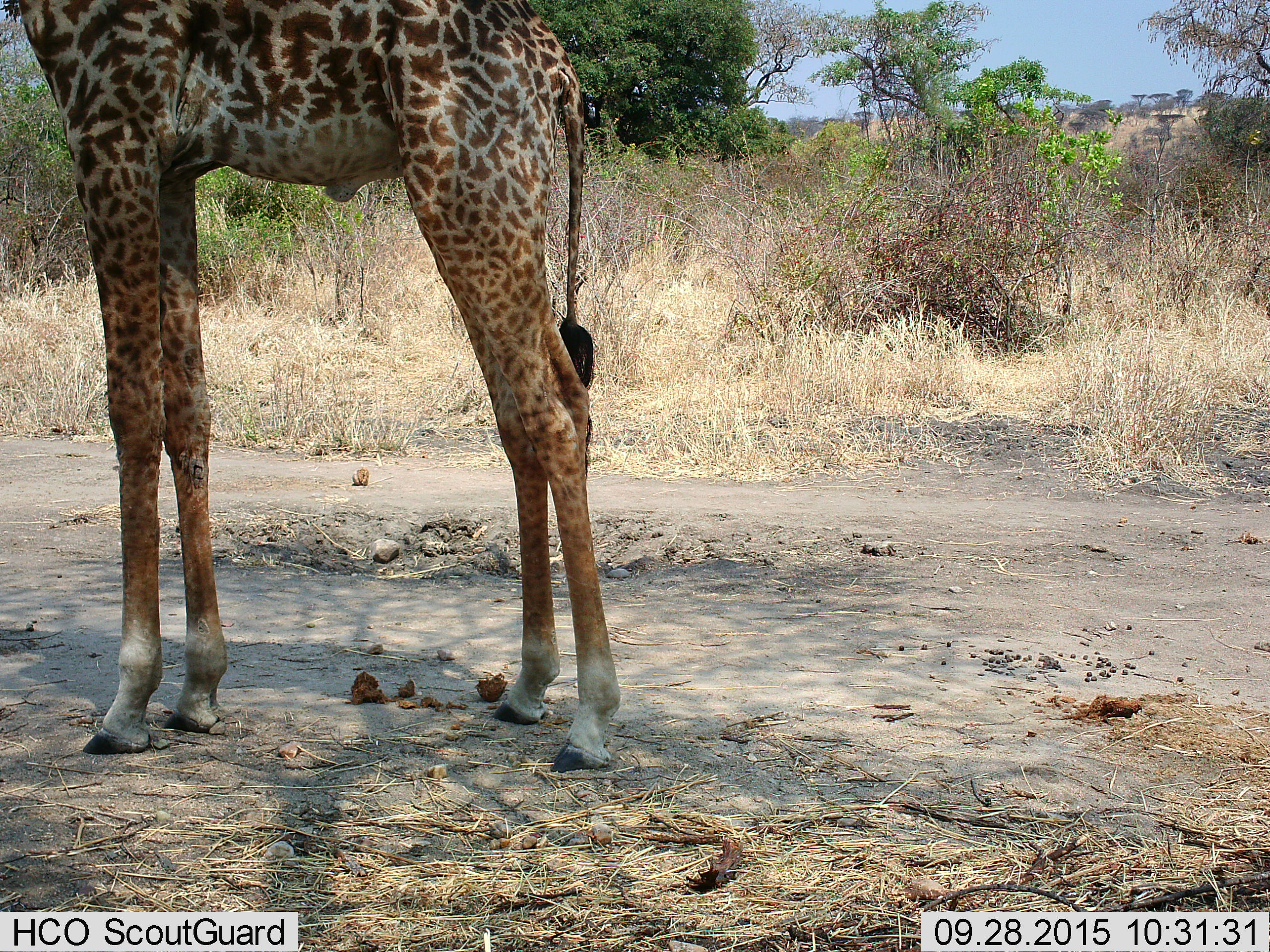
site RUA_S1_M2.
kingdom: Animalia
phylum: Chordata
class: Mammalia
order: Artiodactyla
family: Giraffidae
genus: Giraffa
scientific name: Giraffa camelopardalis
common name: giraffe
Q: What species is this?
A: Giraffe (Giraffa camelopardalis).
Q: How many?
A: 1.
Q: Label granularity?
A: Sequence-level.